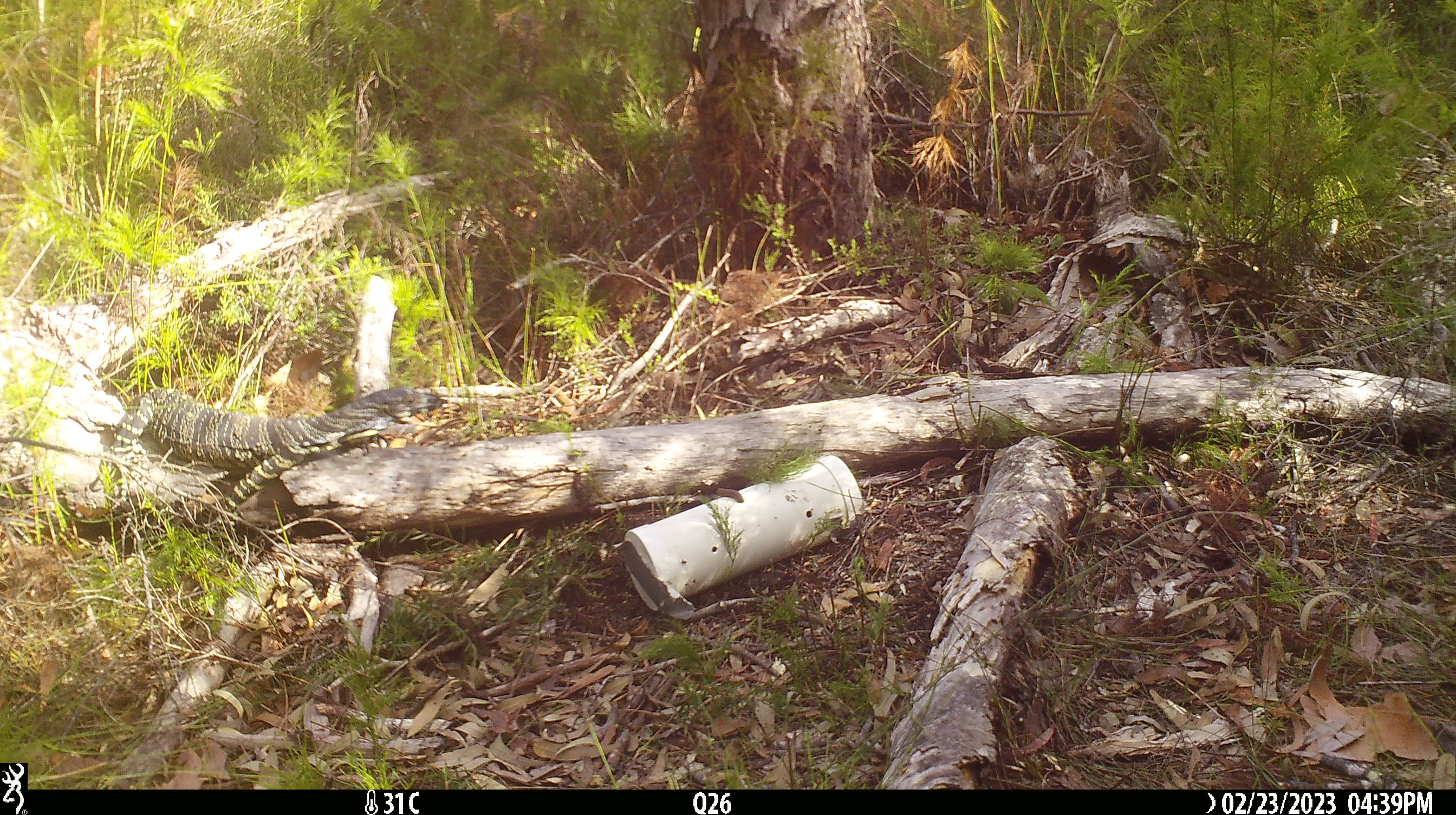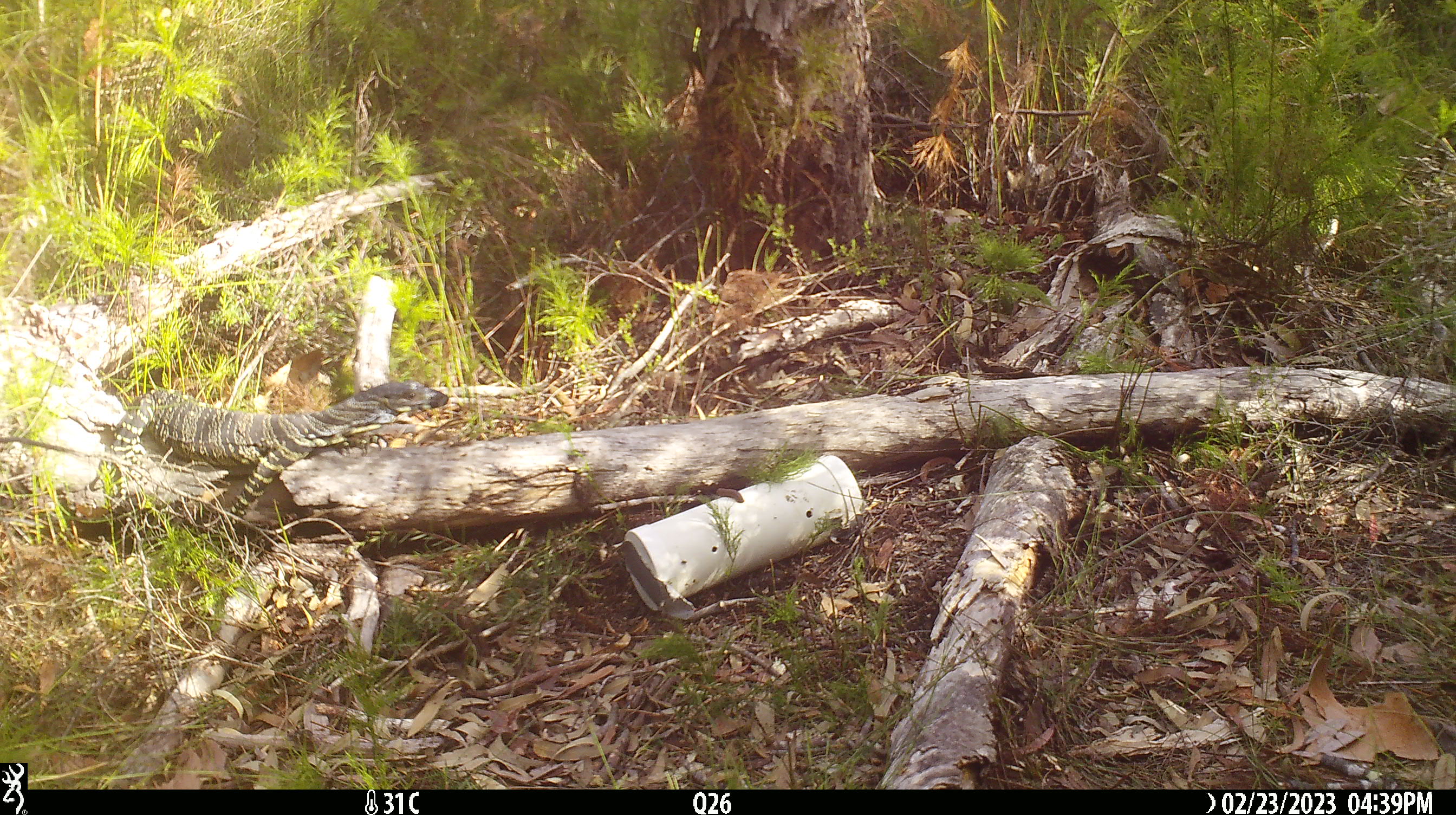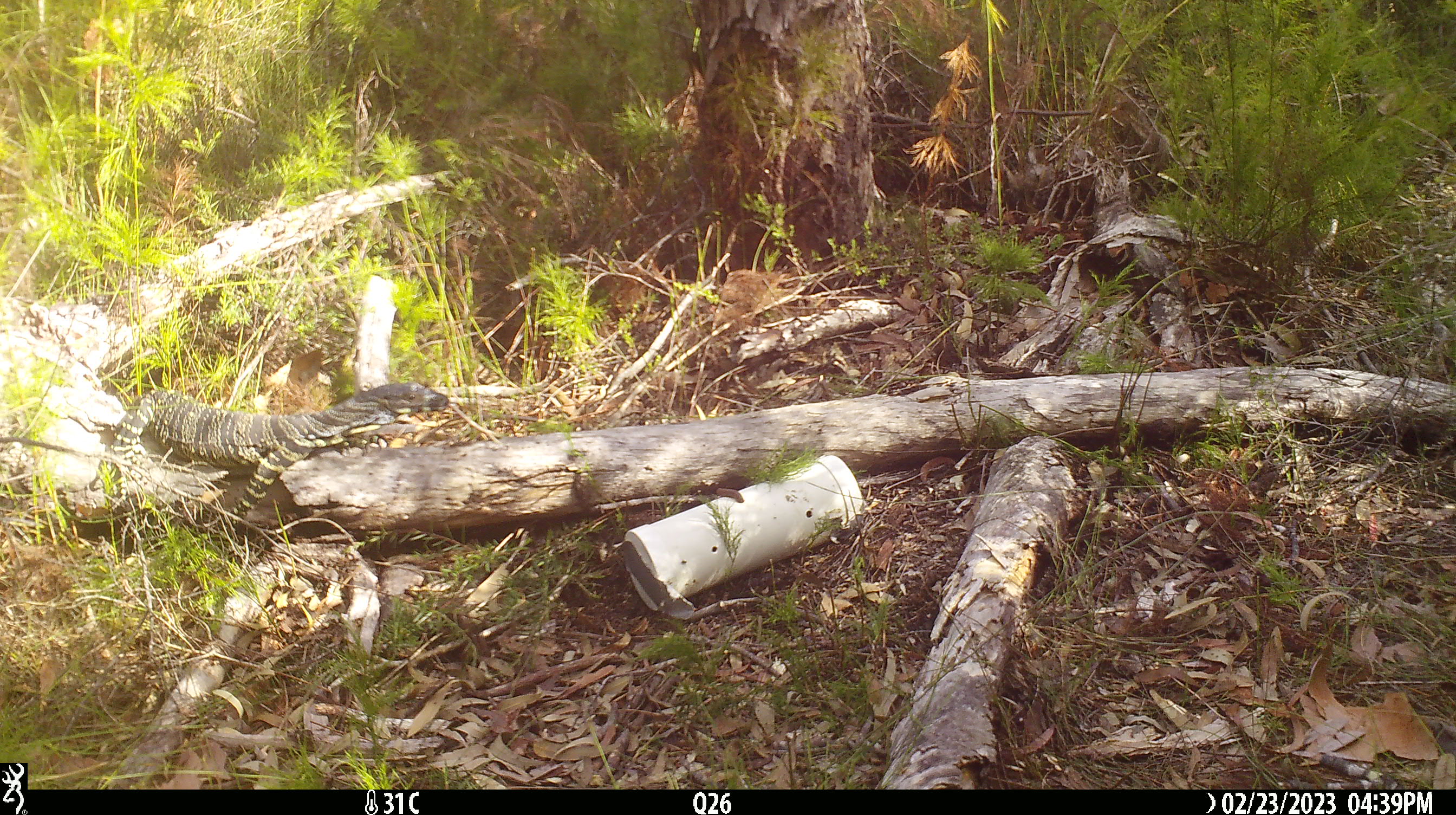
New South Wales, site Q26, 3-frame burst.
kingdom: Animalia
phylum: Chordata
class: Reptilia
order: Squamata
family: Varanidae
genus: Varanus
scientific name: Varanus varius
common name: lace monitor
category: goanna